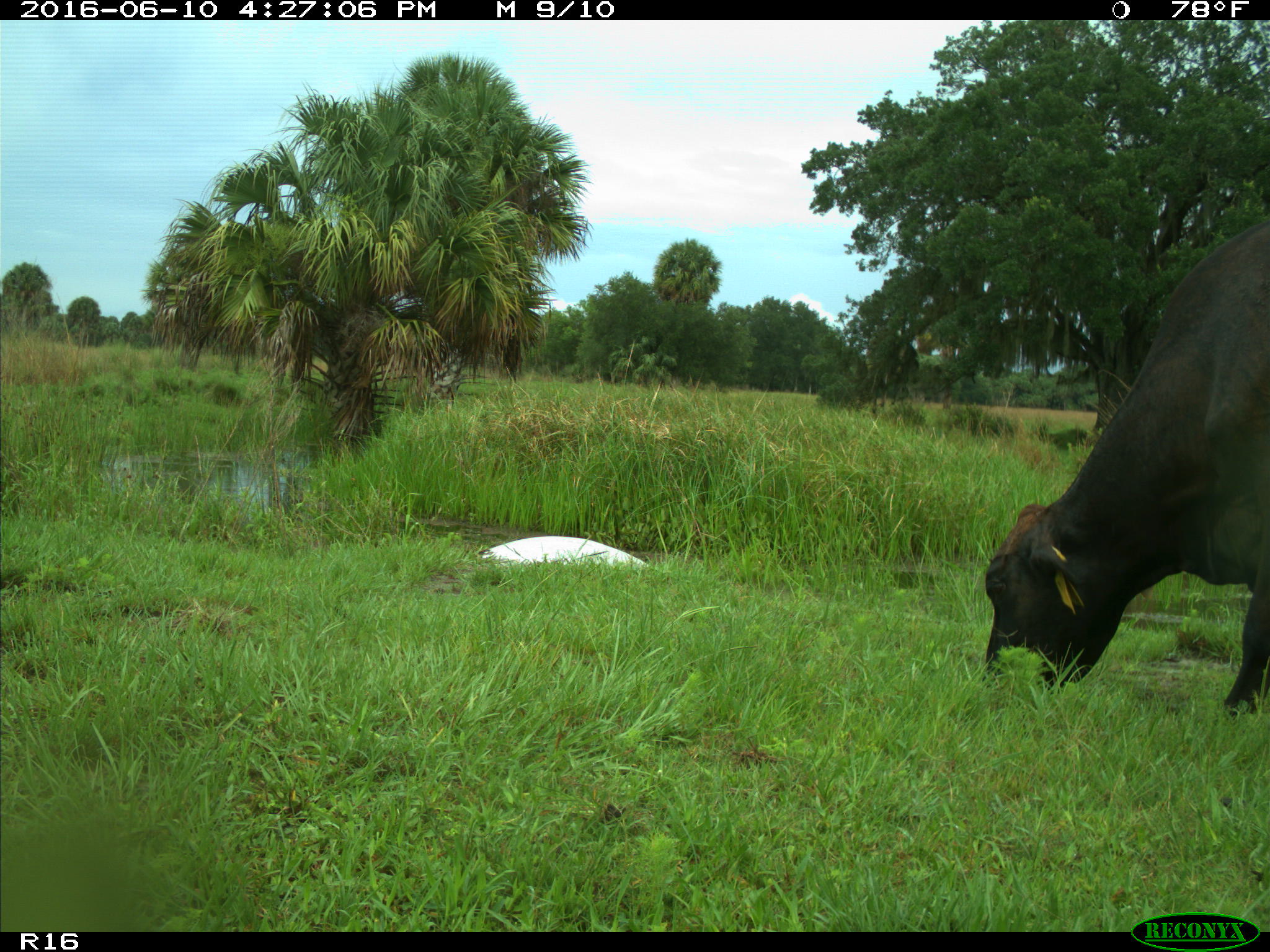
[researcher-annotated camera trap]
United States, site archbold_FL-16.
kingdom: Animalia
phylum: Chordata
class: Mammalia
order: Artiodactyla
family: Bovidae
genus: Bos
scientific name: Bos taurus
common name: domestic cow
Bos taurus (domestic cow).